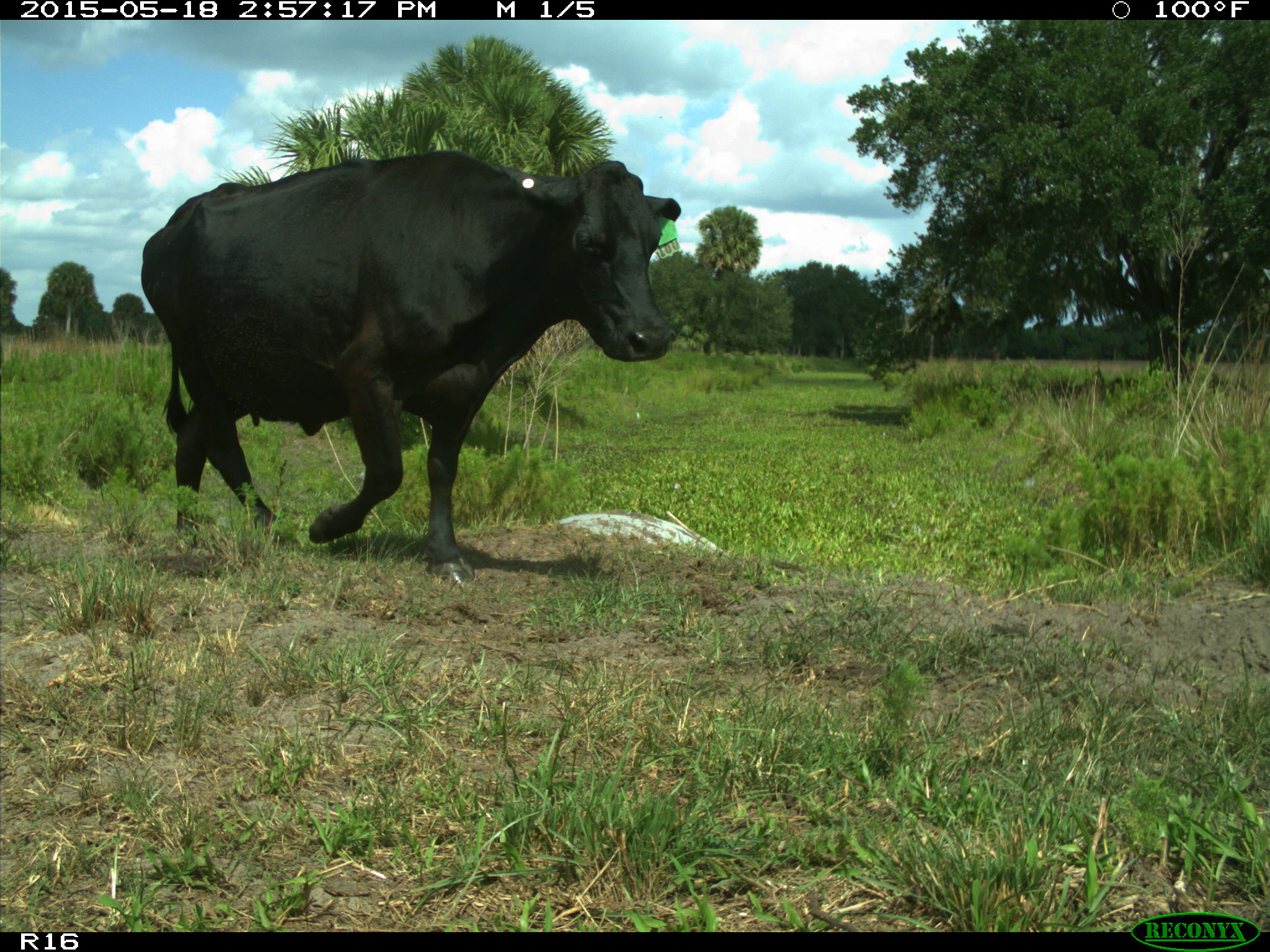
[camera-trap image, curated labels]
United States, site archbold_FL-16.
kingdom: Animalia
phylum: Chordata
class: Mammalia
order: Artiodactyla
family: Bovidae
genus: Bos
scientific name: Bos taurus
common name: domestic cow